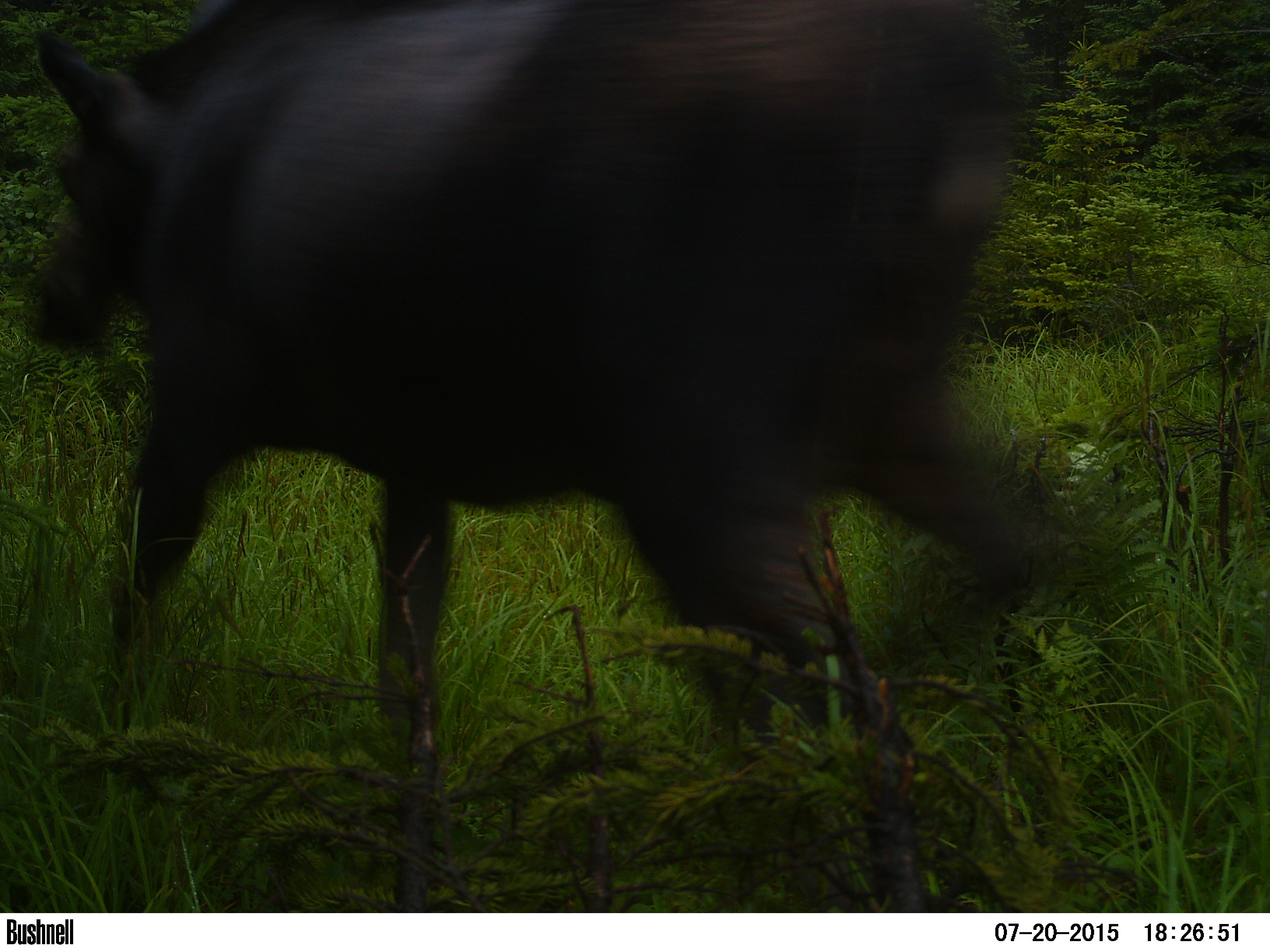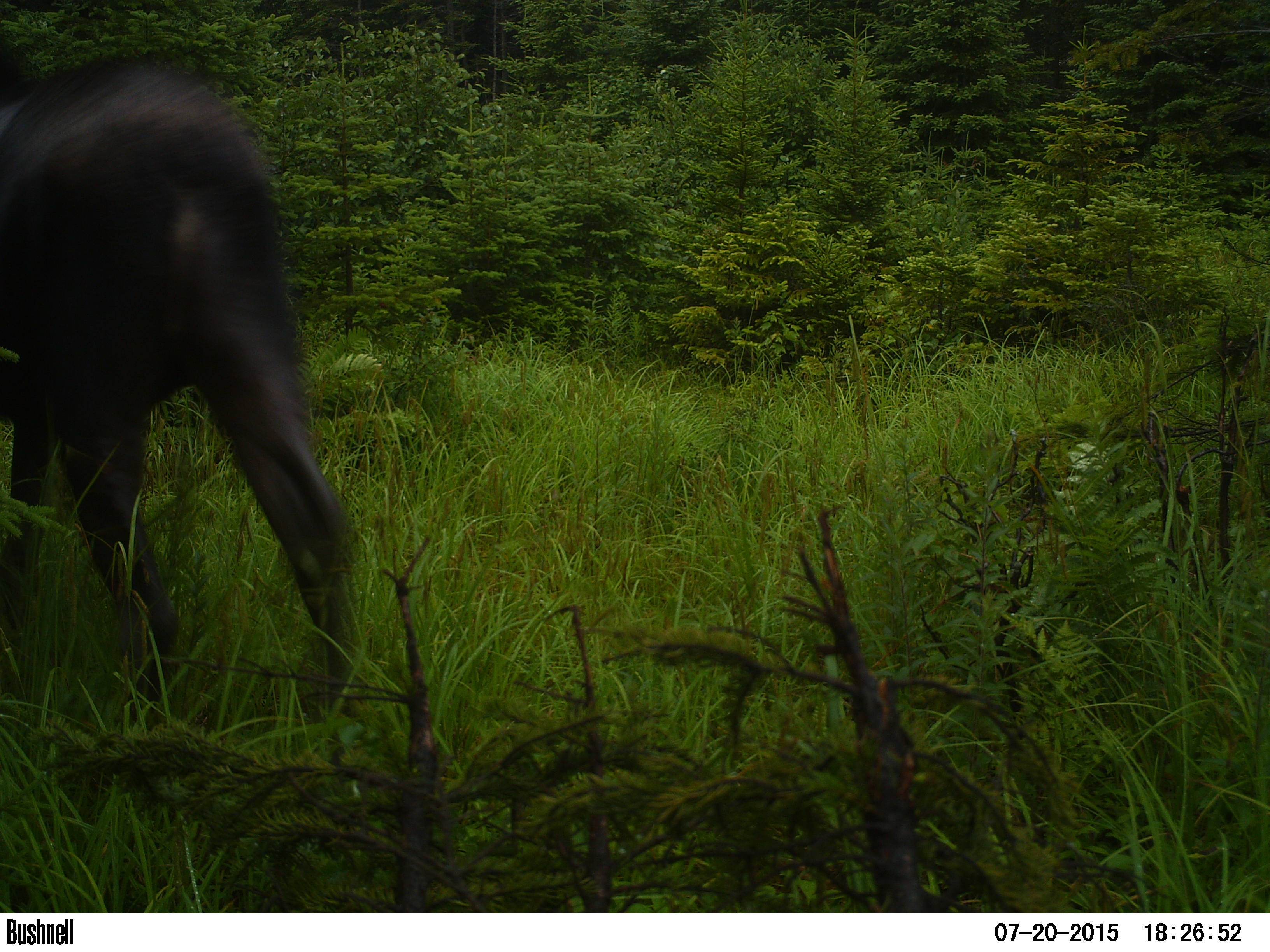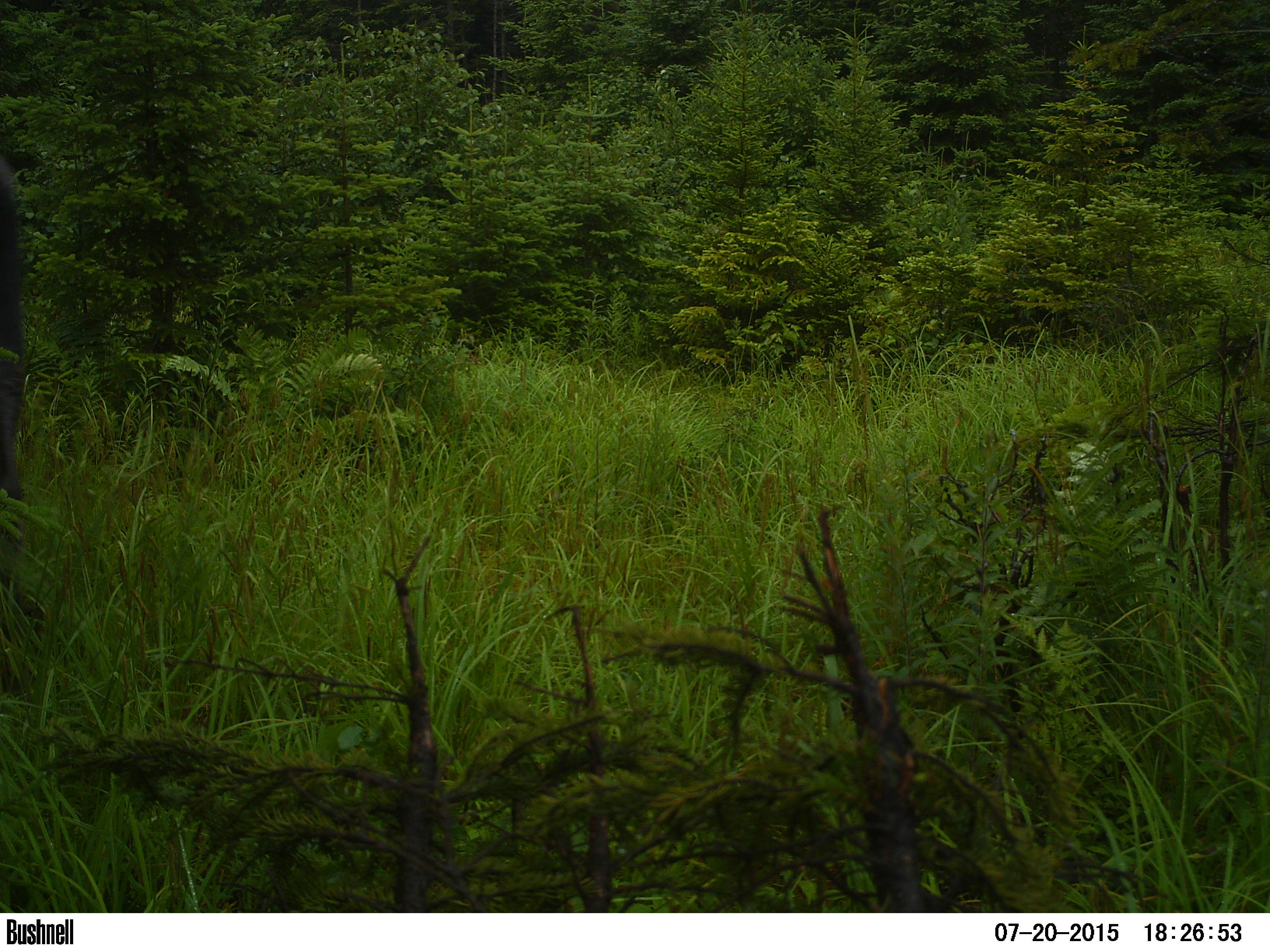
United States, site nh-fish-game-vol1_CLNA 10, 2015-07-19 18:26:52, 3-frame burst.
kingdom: Animalia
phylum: Chordata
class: Mammalia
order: Artiodactyla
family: Cervidae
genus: Alces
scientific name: Alces alces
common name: moose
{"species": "moose (Alces alces)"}